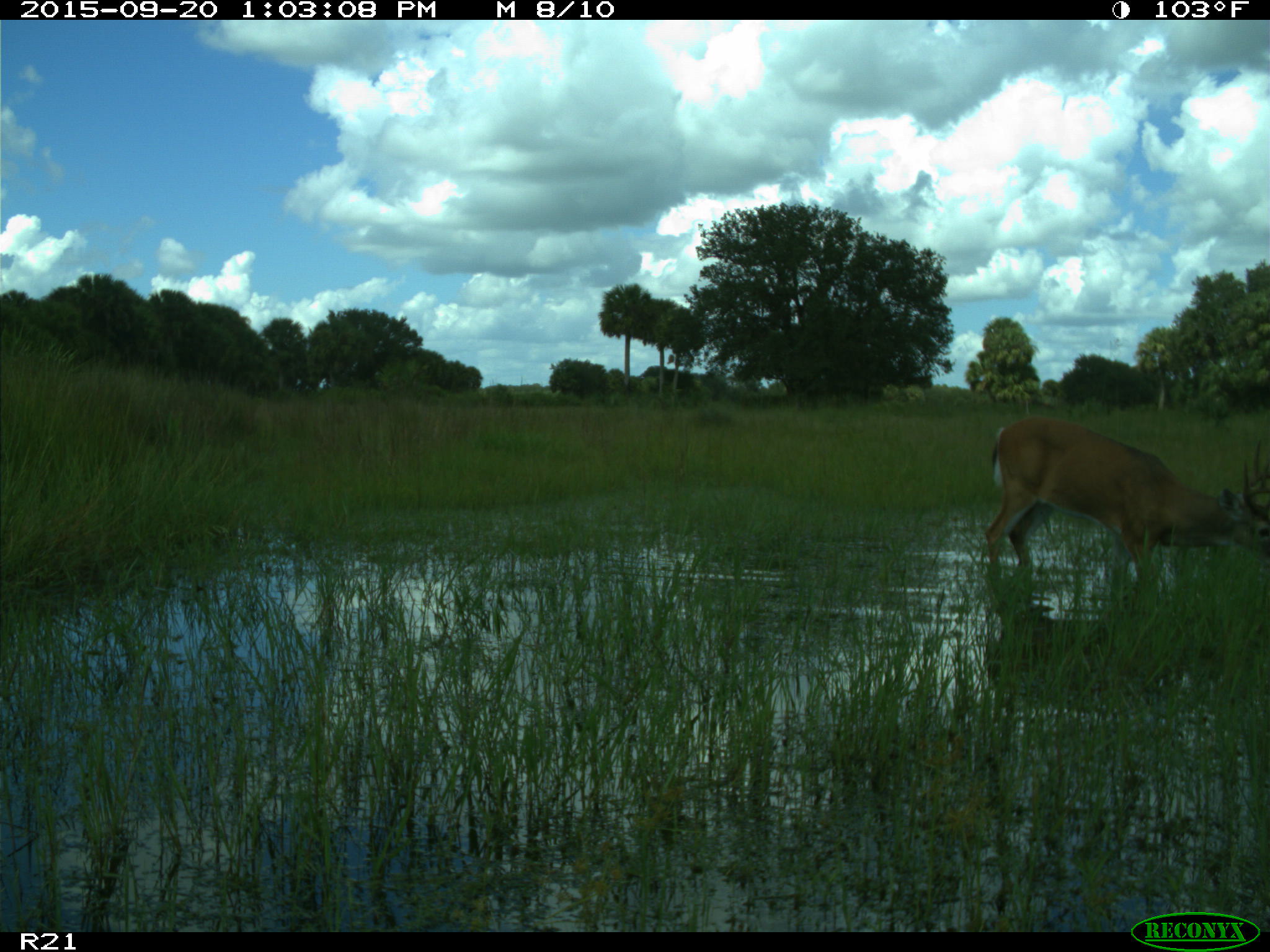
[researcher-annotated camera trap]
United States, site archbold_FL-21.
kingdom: Animalia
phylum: Chordata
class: Mammalia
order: Artiodactyla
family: Cervidae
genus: Odocoileus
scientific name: Odocoileus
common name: deer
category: unidentified deer